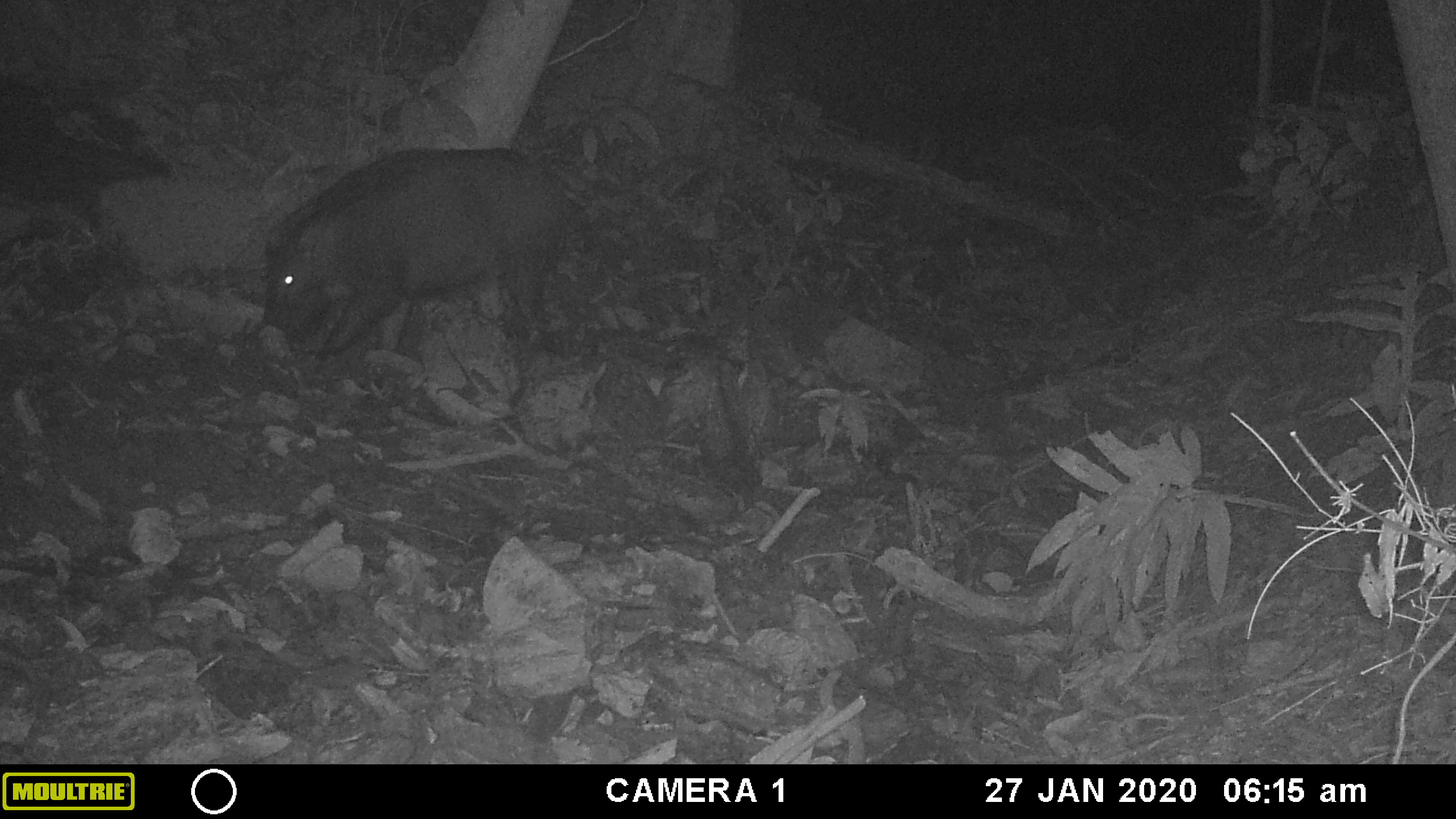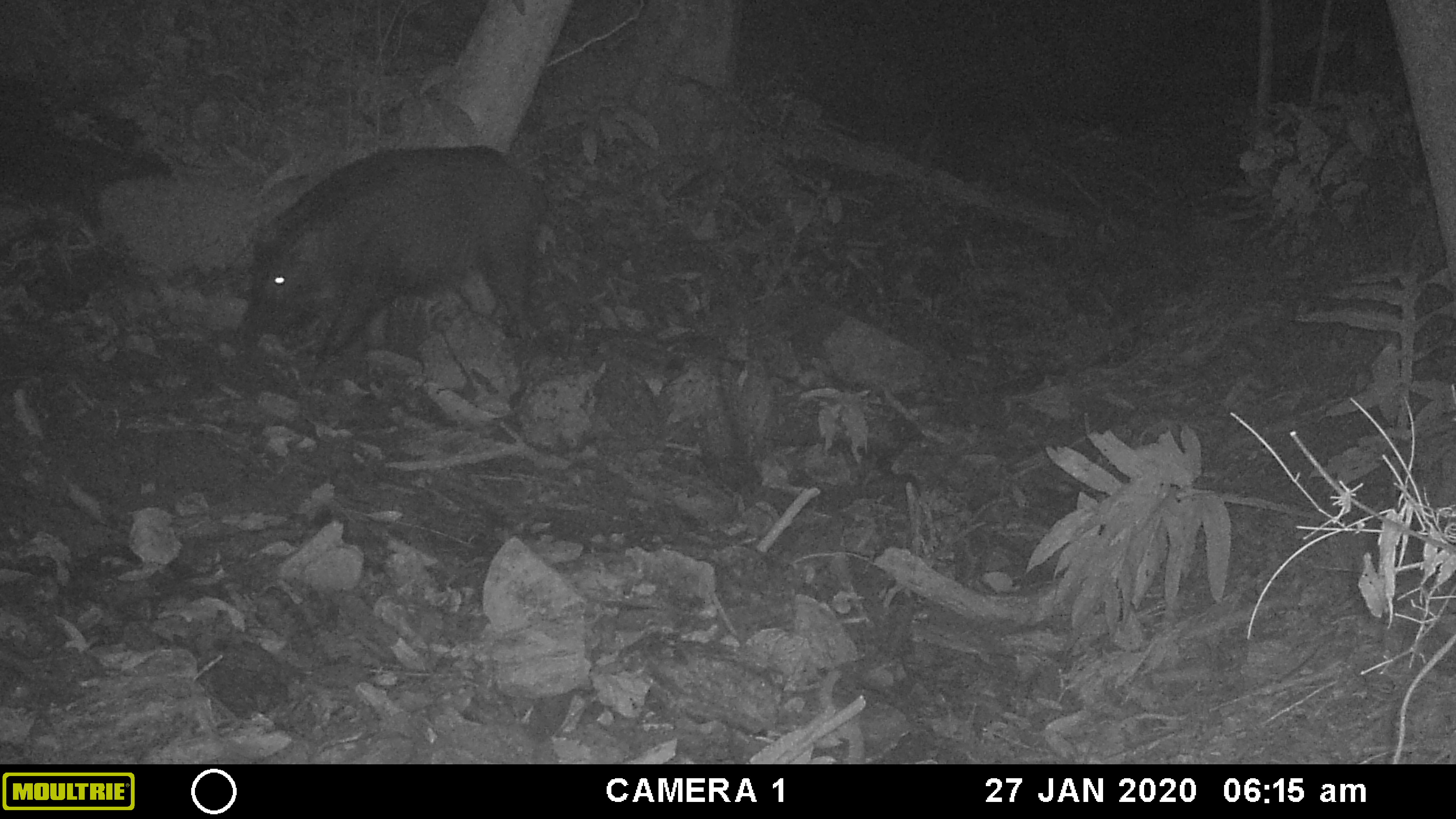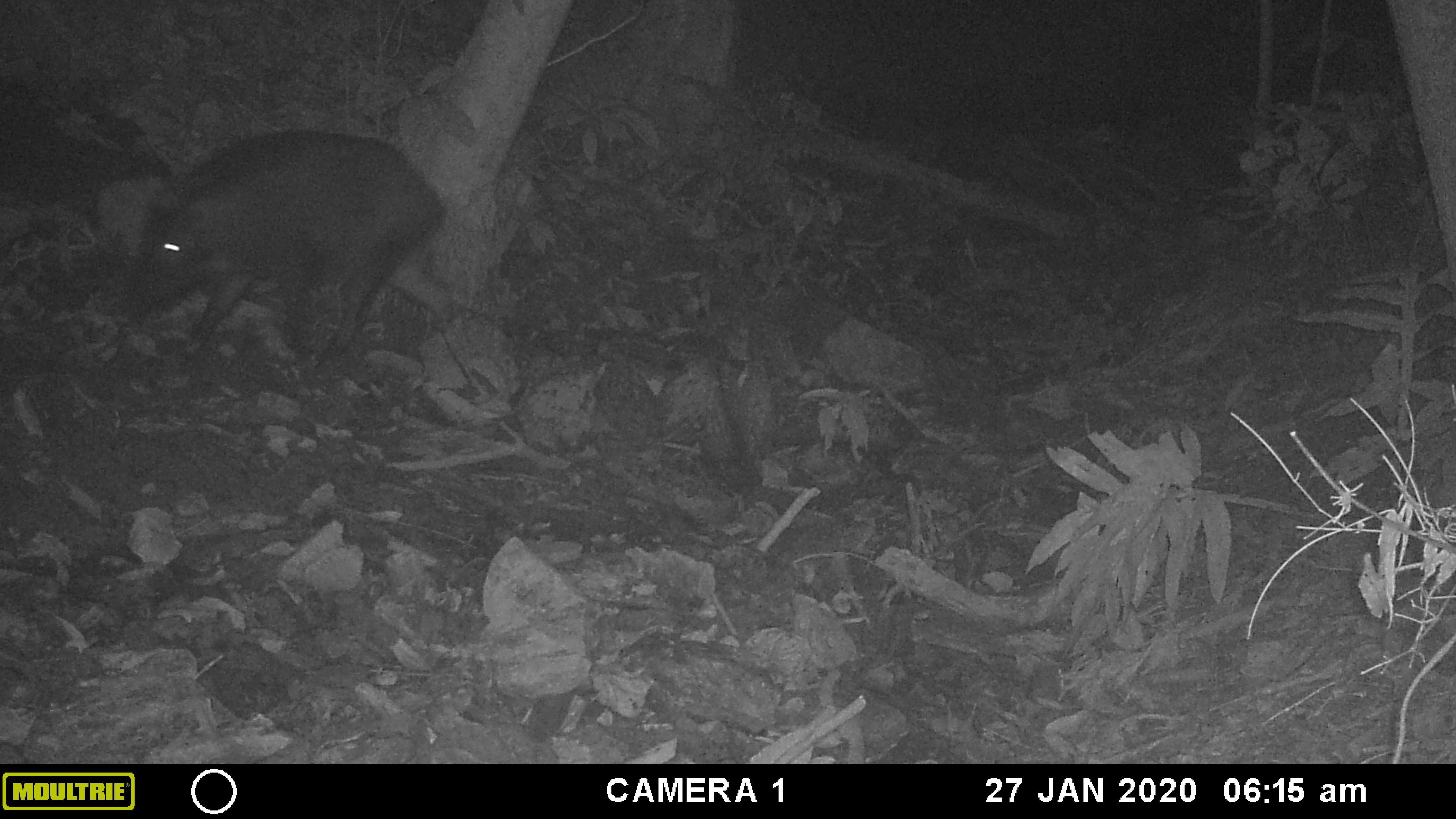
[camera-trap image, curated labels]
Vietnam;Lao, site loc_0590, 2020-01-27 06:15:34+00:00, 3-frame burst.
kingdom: Animalia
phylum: Chordata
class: Mammalia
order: Artiodactyla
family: Suidae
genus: Sus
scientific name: Sus scrofa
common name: eurasian wild pig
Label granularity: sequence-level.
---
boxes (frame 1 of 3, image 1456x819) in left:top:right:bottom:
eurasian wild pig: 257:146:569:378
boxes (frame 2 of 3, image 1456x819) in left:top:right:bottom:
eurasian wild pig: 234:141:551:387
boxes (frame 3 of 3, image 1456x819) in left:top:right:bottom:
eurasian wild pig: 119:133:458:362